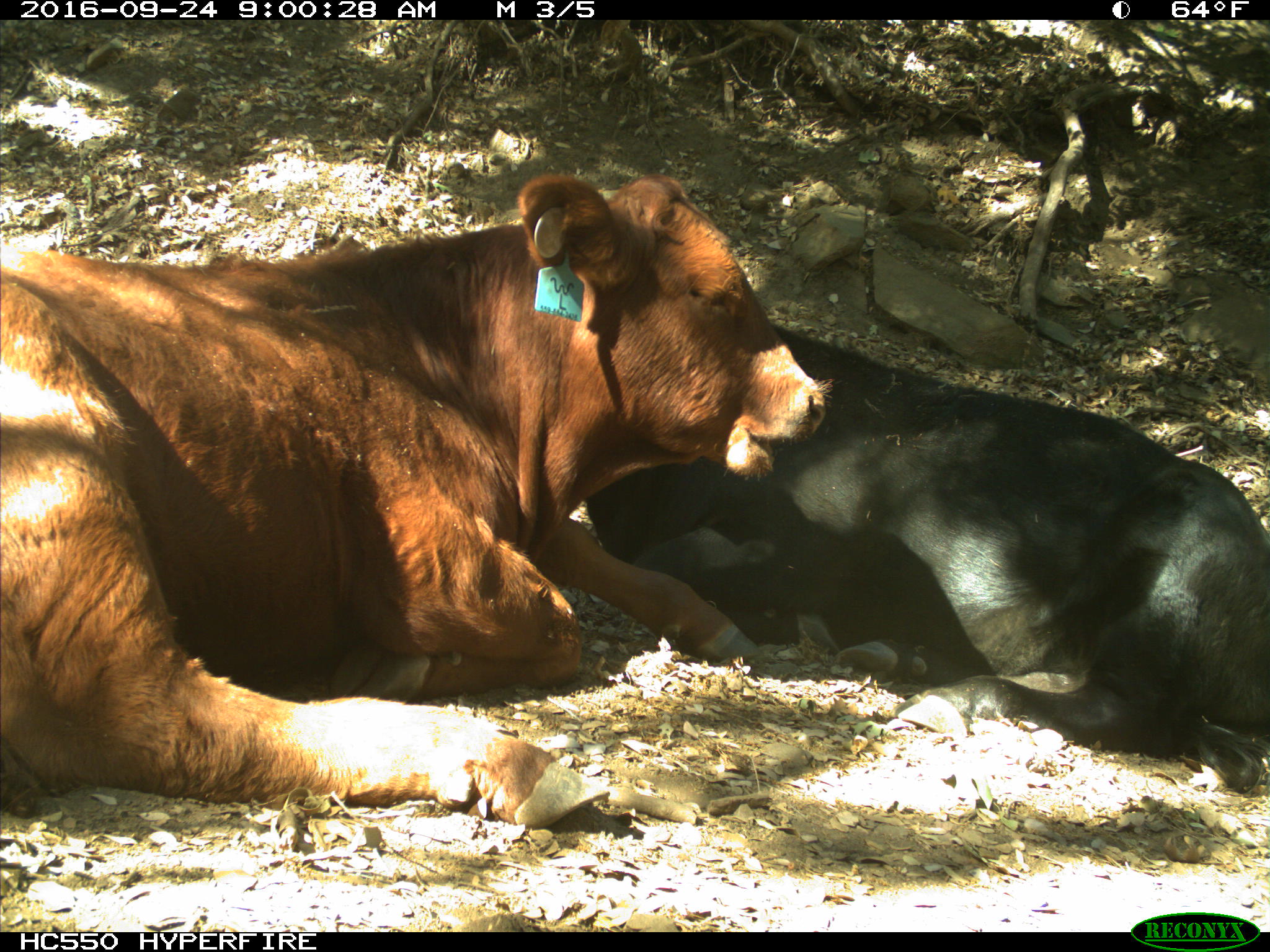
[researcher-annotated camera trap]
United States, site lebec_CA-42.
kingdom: Animalia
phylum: Chordata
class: Mammalia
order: Artiodactyla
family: Bovidae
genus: Bos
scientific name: Bos taurus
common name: domestic cow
Bos taurus (domestic cow).